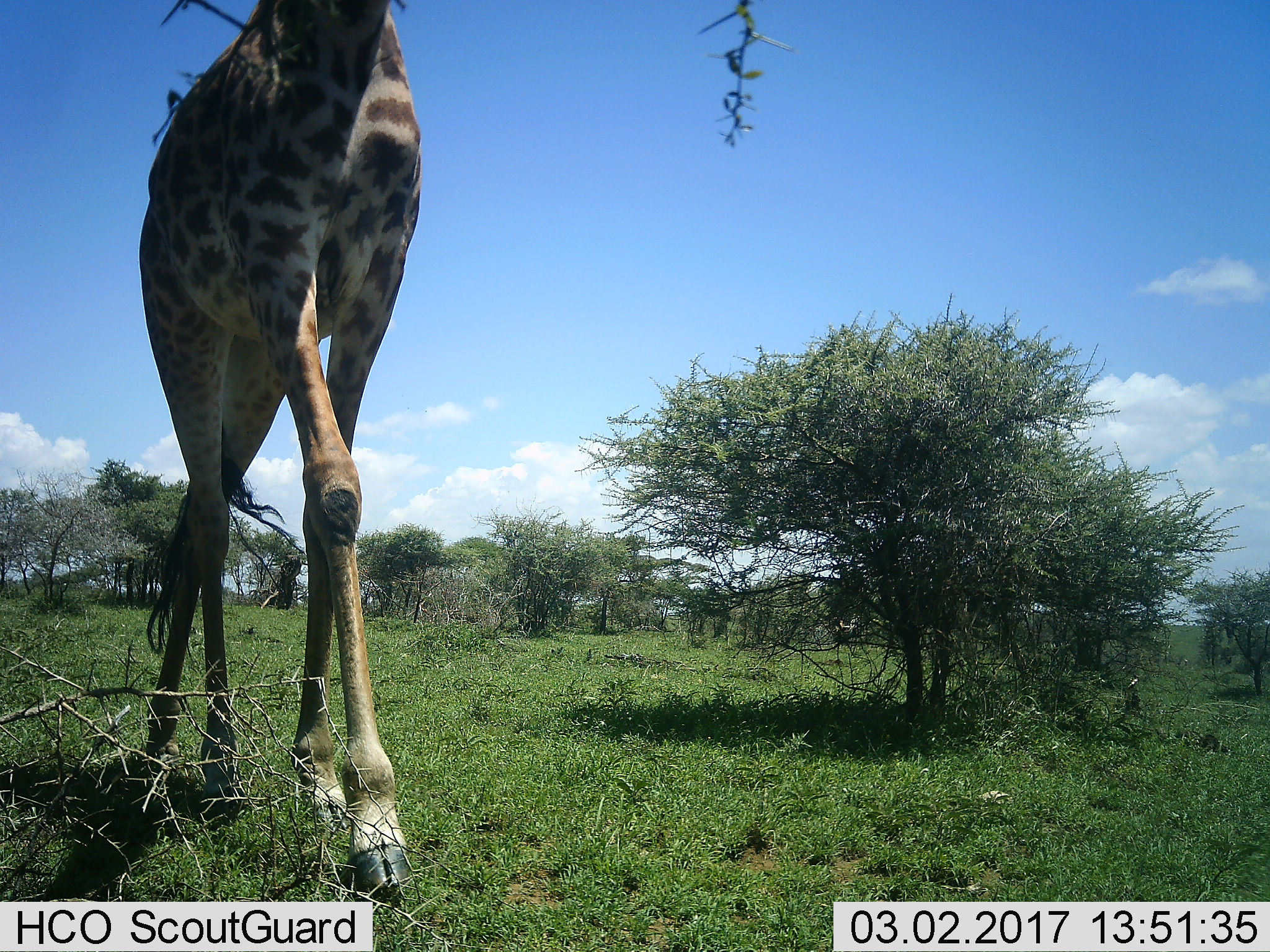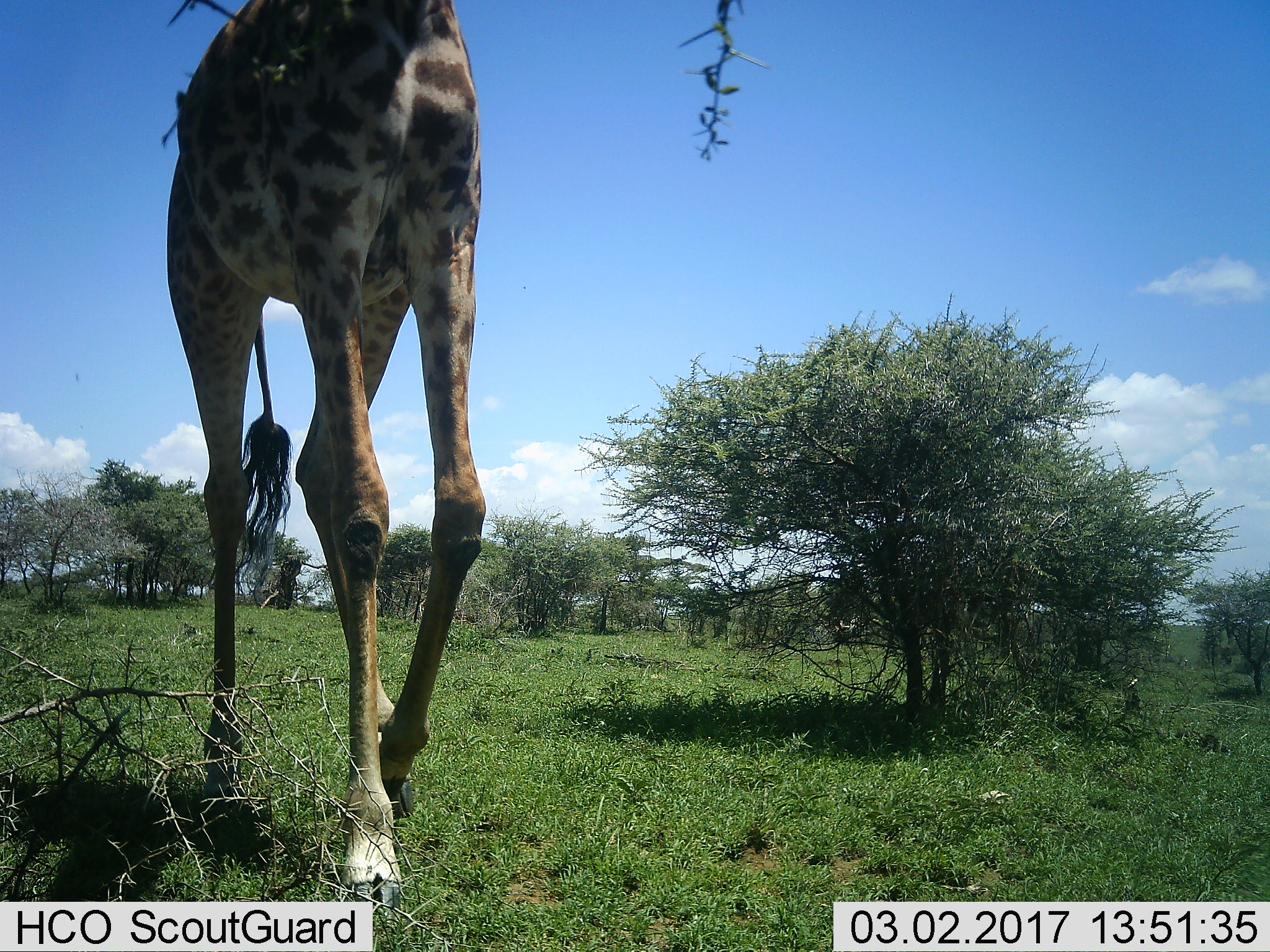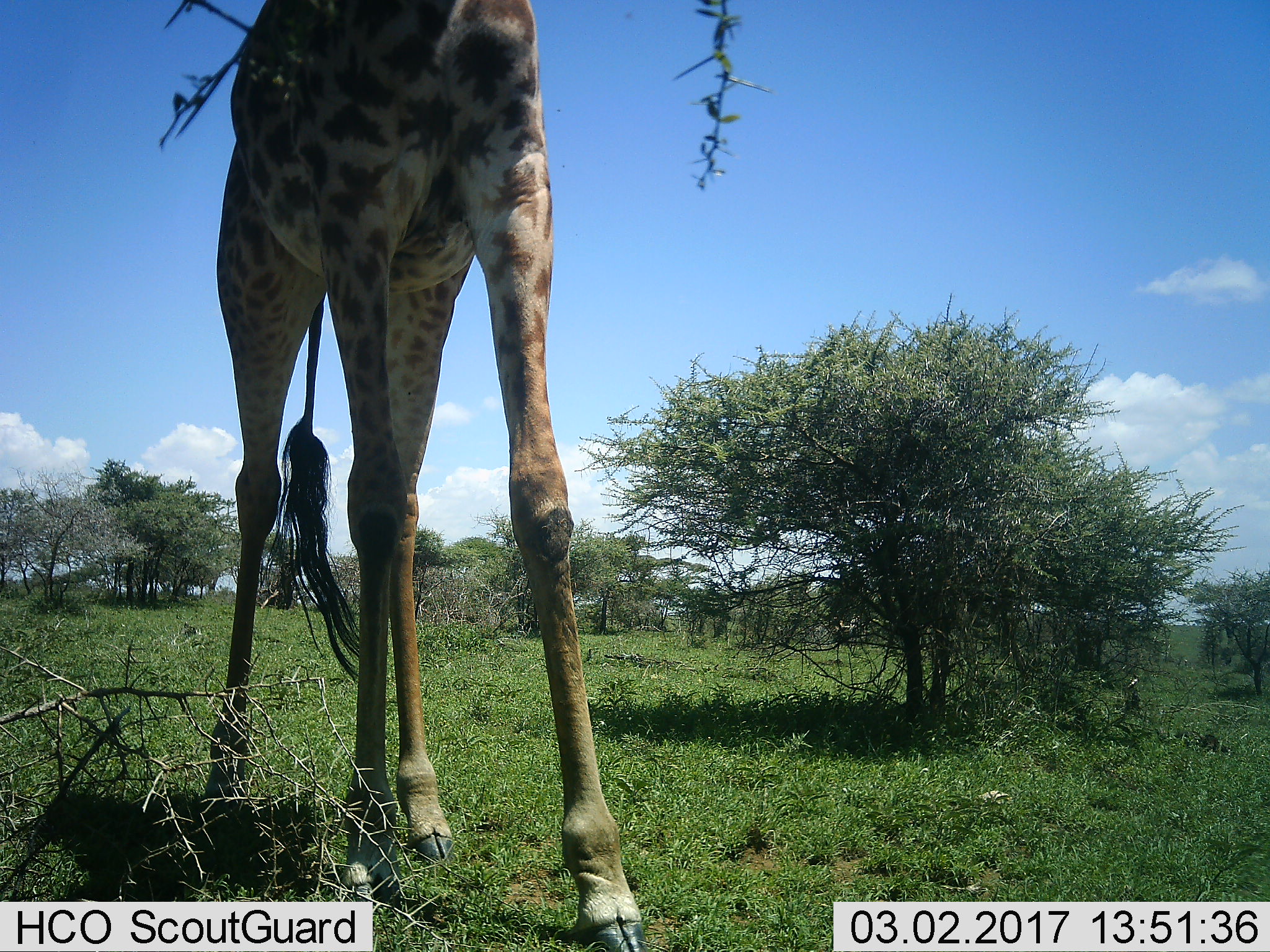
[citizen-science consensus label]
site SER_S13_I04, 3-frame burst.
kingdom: Animalia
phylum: Chordata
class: Mammalia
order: Artiodactyla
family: Giraffidae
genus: Giraffa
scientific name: Giraffa camelopardalis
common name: giraffe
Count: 1.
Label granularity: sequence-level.